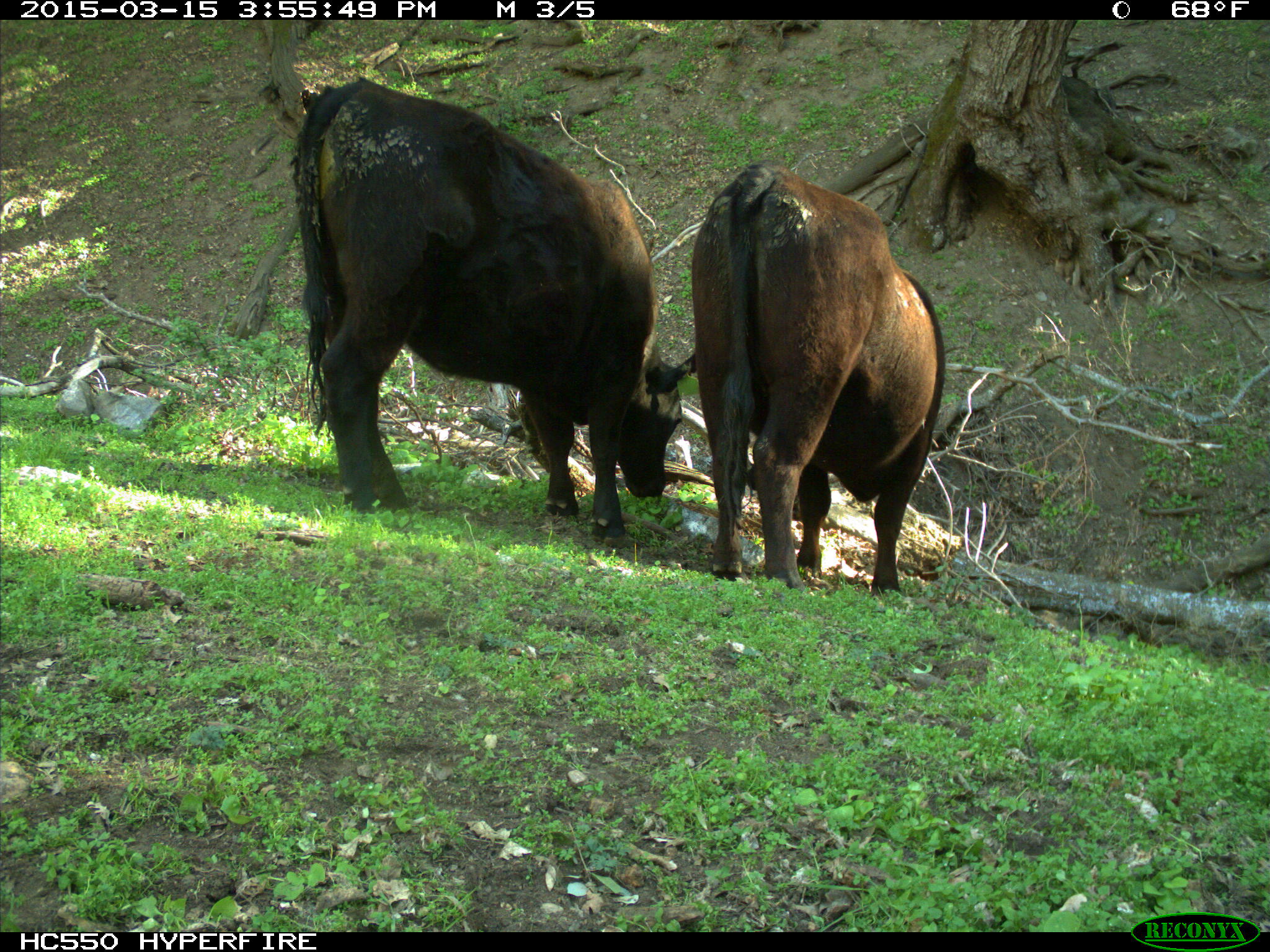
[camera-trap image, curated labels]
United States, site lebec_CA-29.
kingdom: Animalia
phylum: Chordata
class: Mammalia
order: Artiodactyla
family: Bovidae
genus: Bos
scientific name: Bos taurus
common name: domestic cow